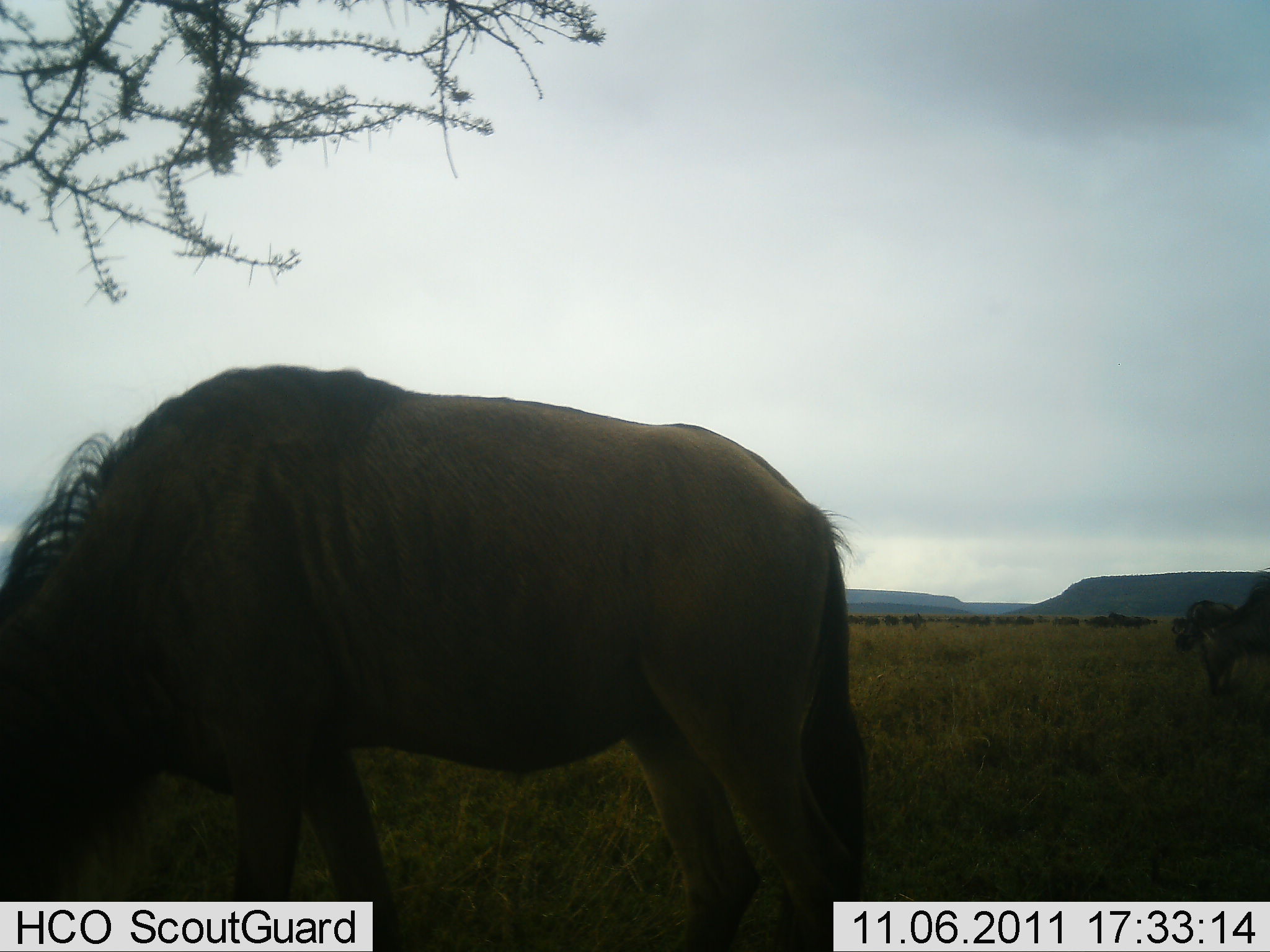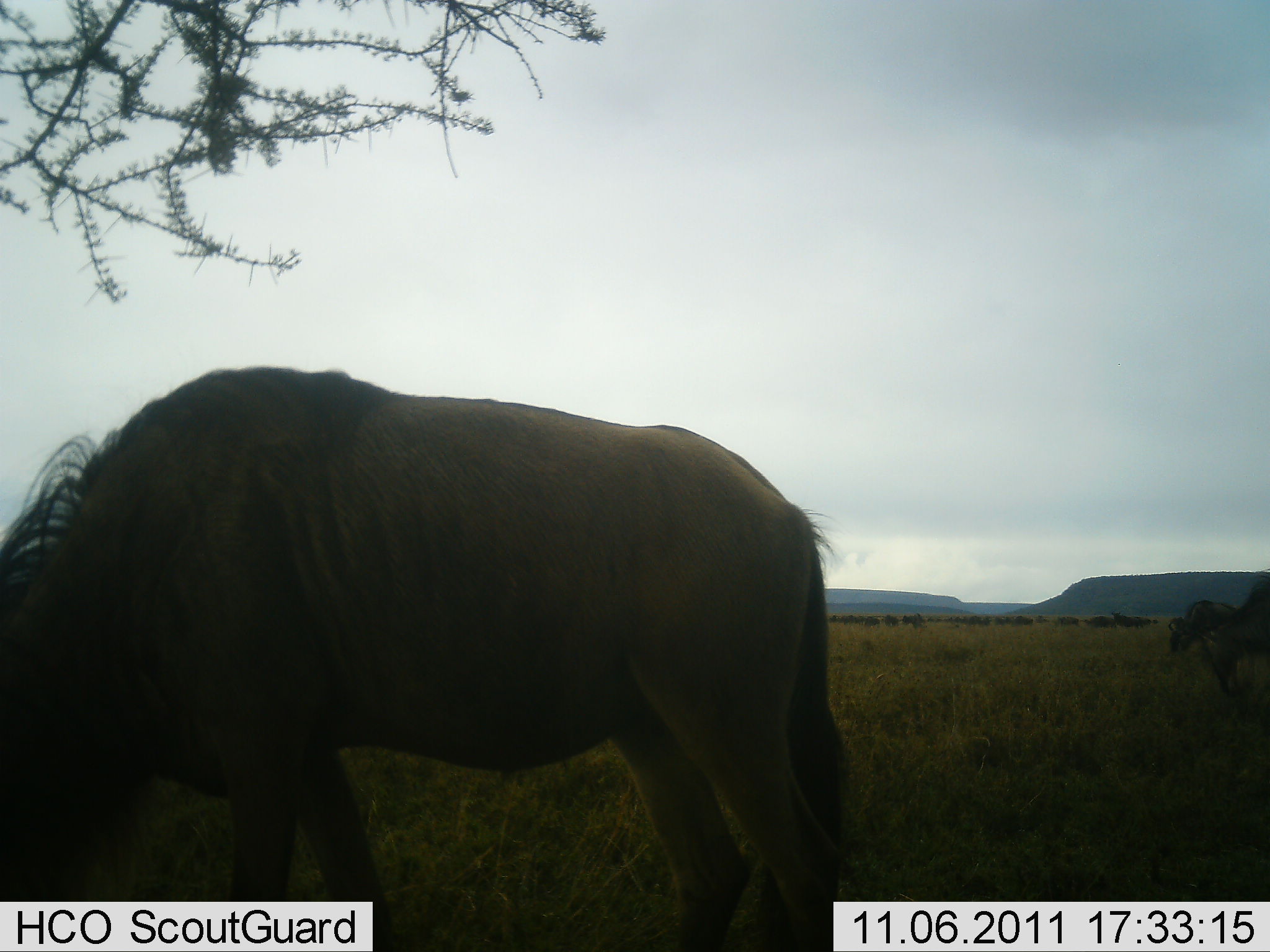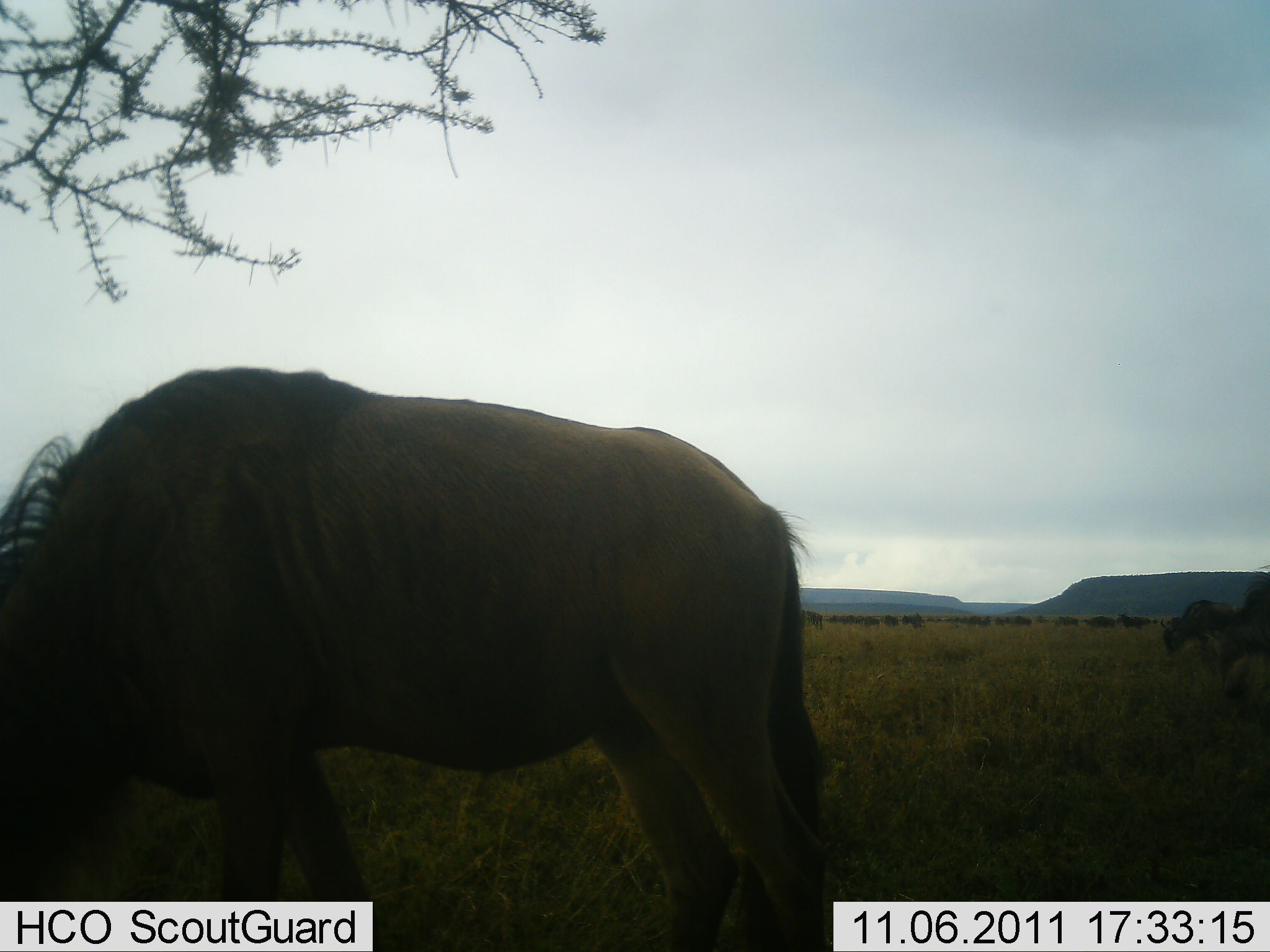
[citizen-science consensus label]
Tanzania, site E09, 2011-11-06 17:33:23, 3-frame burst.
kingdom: Animalia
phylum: Chordata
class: Mammalia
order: Artiodactyla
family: Bovidae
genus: Connochaetes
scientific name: Connochaetes taurinus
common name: blue wildebeest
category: wildebeest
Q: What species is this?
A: Wildebeest (blue wildebeest) (Connochaetes taurinus).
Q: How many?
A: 2.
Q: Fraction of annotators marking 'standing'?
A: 38%.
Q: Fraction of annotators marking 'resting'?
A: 0%.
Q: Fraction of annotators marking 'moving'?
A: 8%.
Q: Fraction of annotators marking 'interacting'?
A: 0%.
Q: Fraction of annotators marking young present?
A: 0%.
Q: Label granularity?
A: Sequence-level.